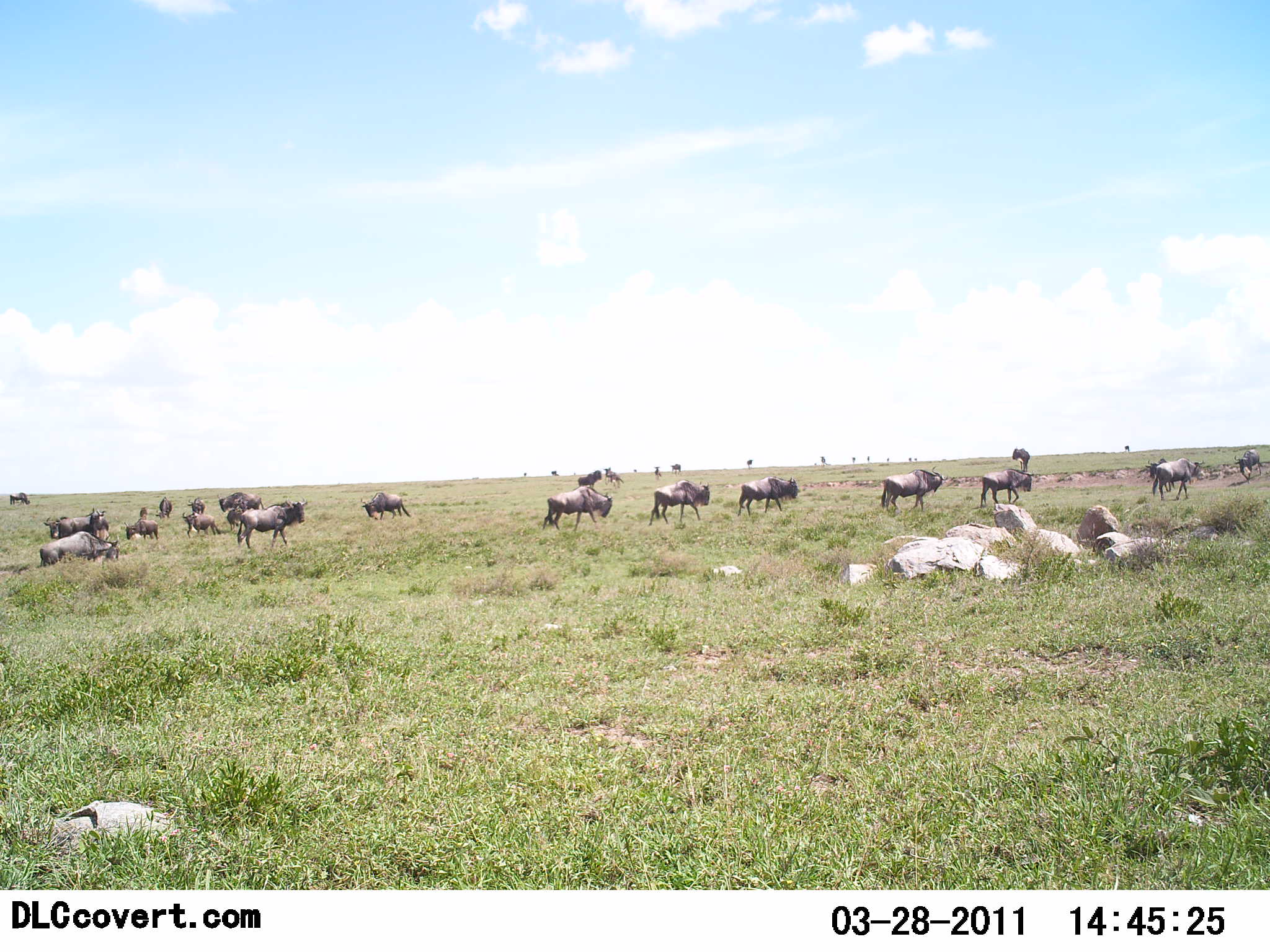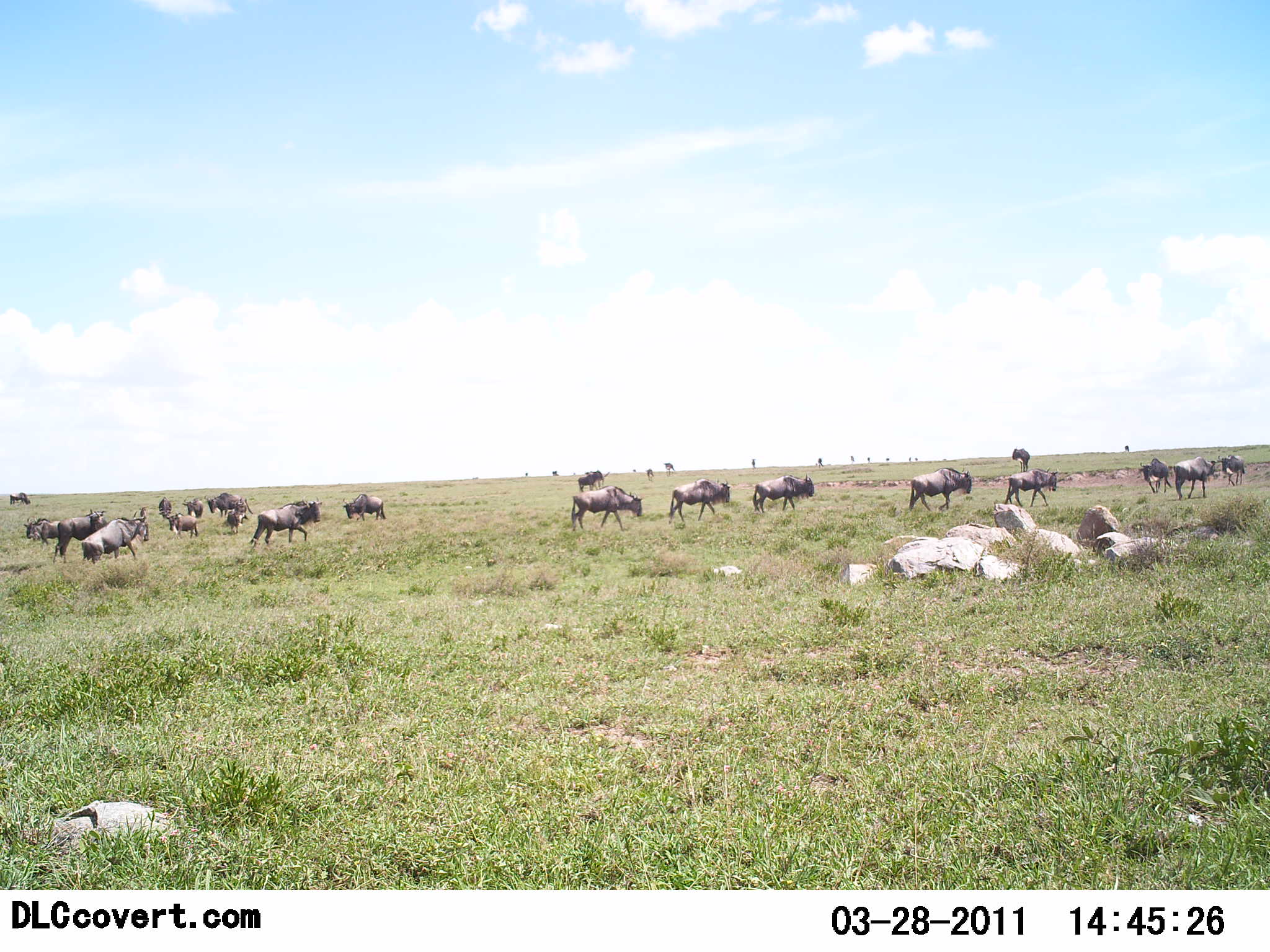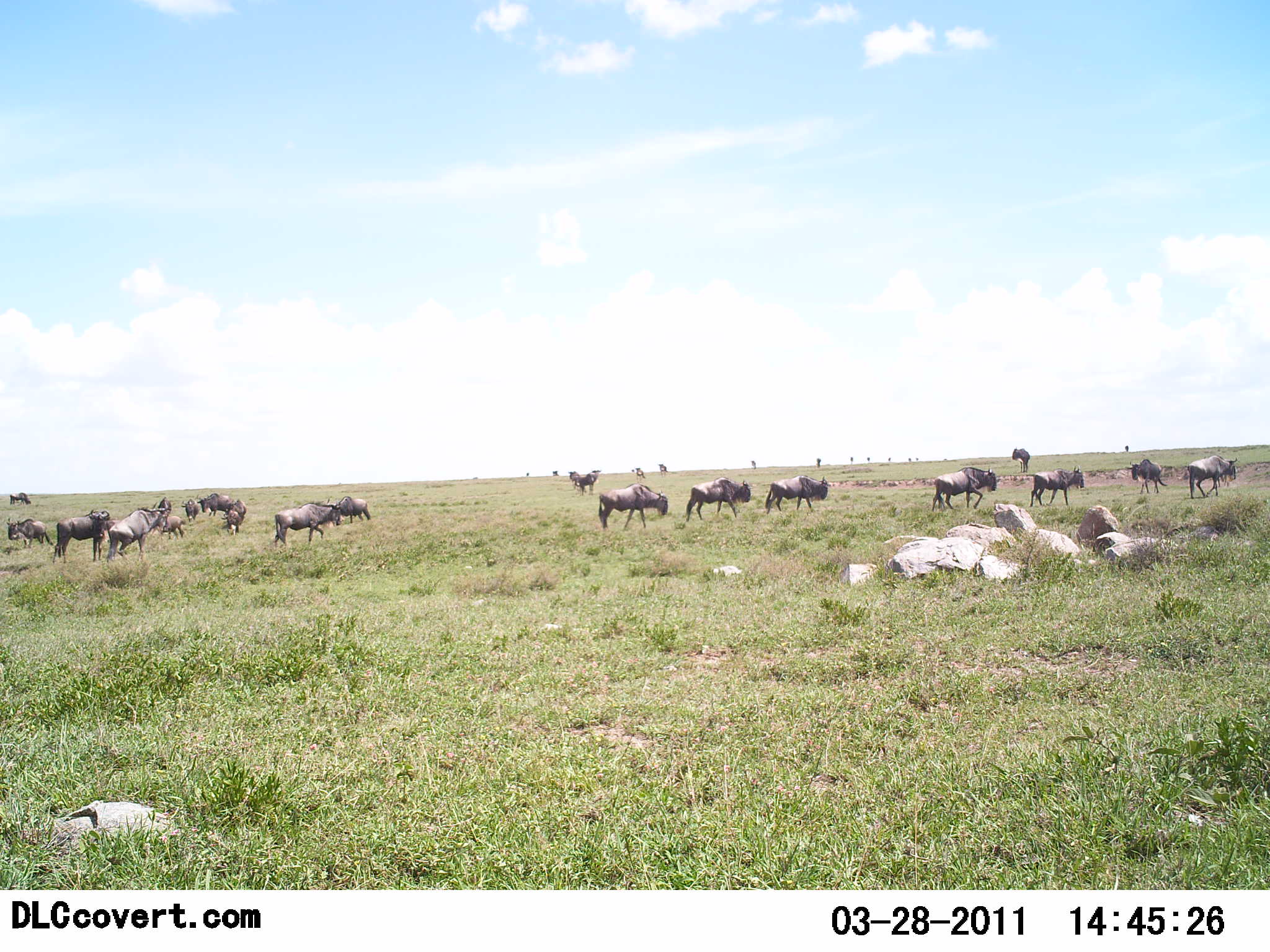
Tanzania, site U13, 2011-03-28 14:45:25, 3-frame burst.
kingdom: Animalia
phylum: Chordata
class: Mammalia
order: Artiodactyla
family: Bovidae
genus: Connochaetes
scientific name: Connochaetes taurinus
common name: blue wildebeest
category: wildebeest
Wildebeest (blue wildebeest) (Connochaetes taurinus), count 11-50. Behavior (volunteer vote fractions): standing 36%, resting 9%, moving 100%, interacting 0%. Young present (vote fraction): 27%. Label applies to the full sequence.